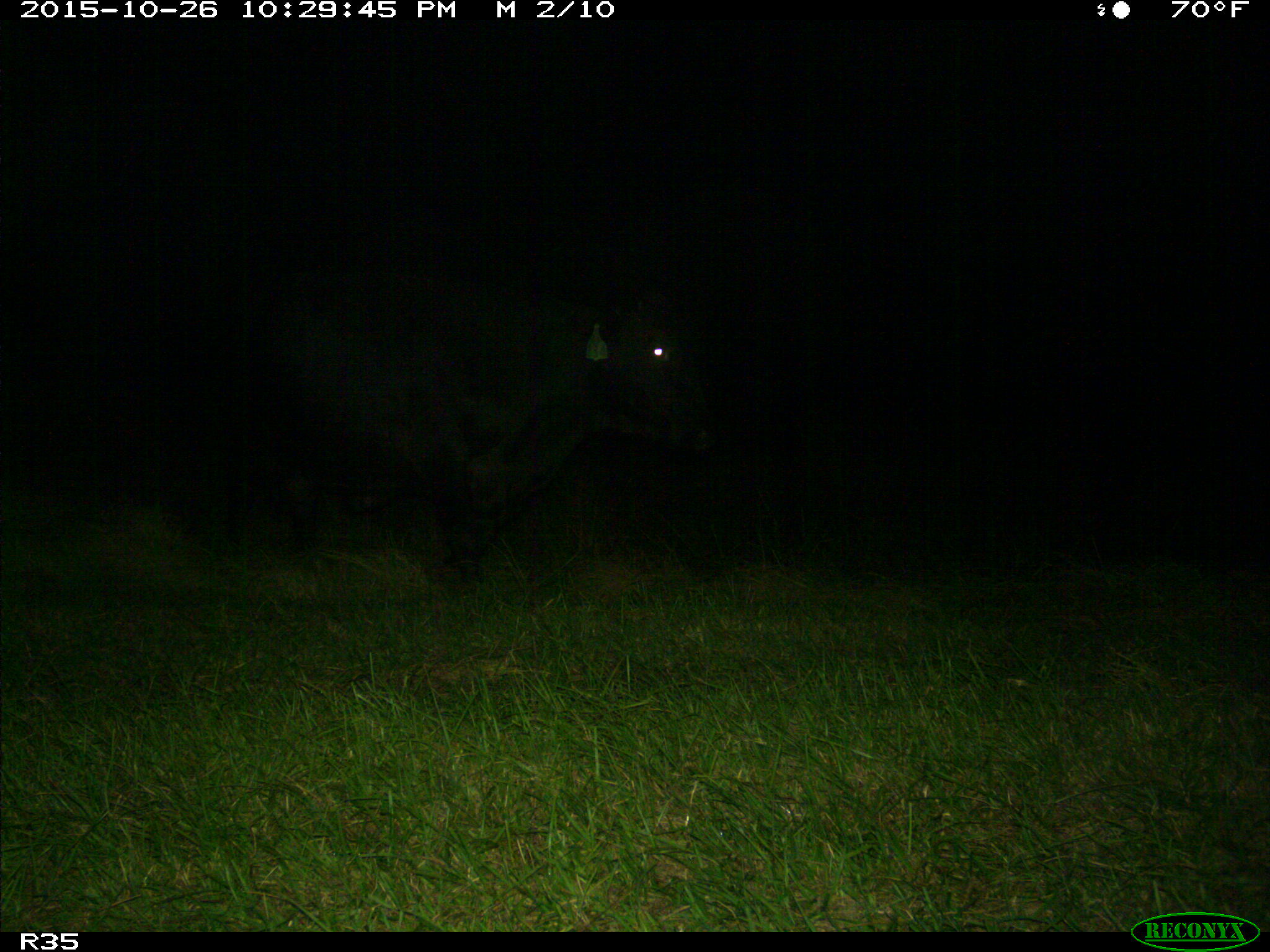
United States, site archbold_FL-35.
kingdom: Animalia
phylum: Chordata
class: Mammalia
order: Artiodactyla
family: Bovidae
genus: Bos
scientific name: Bos taurus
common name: domestic cow